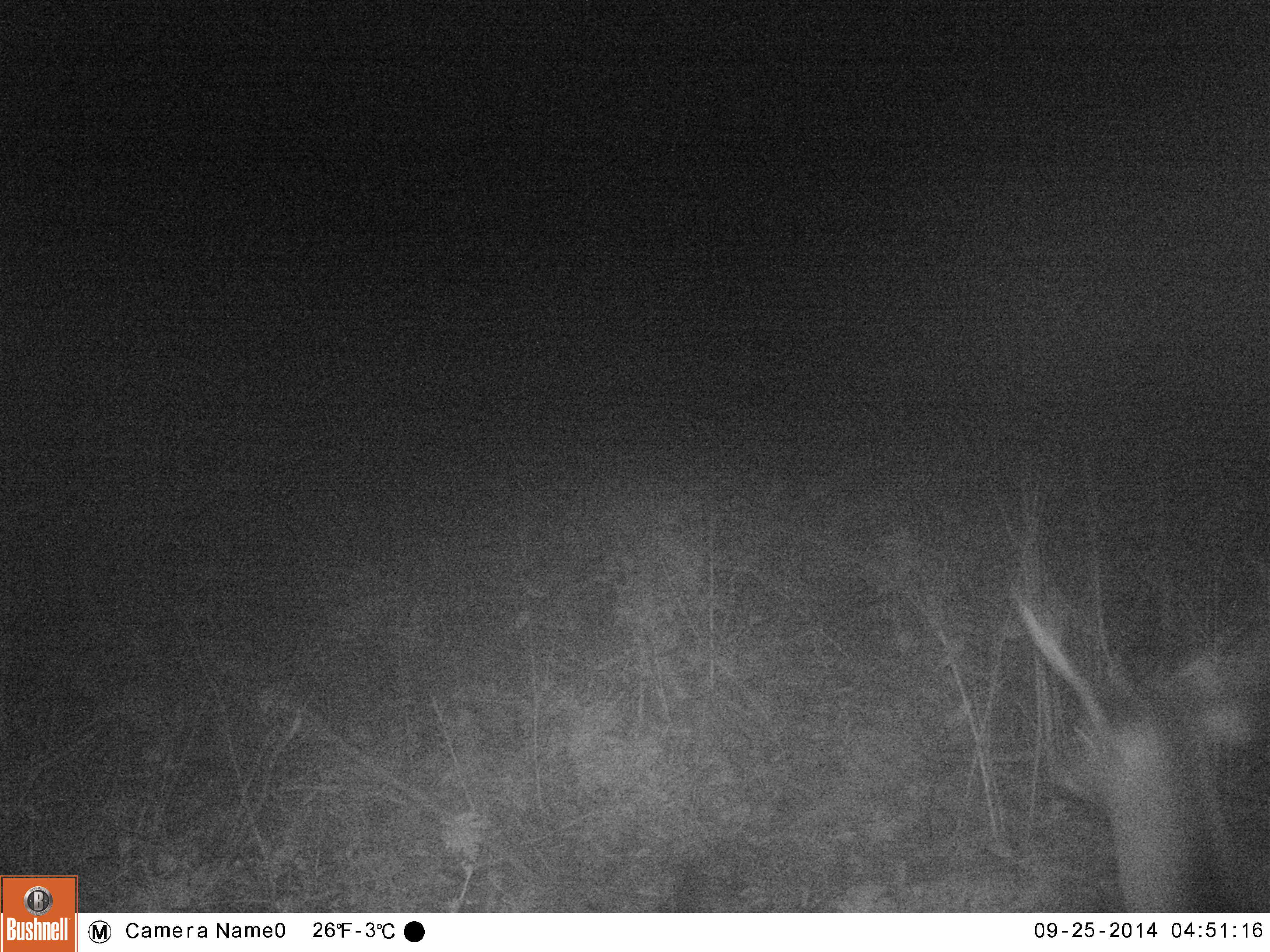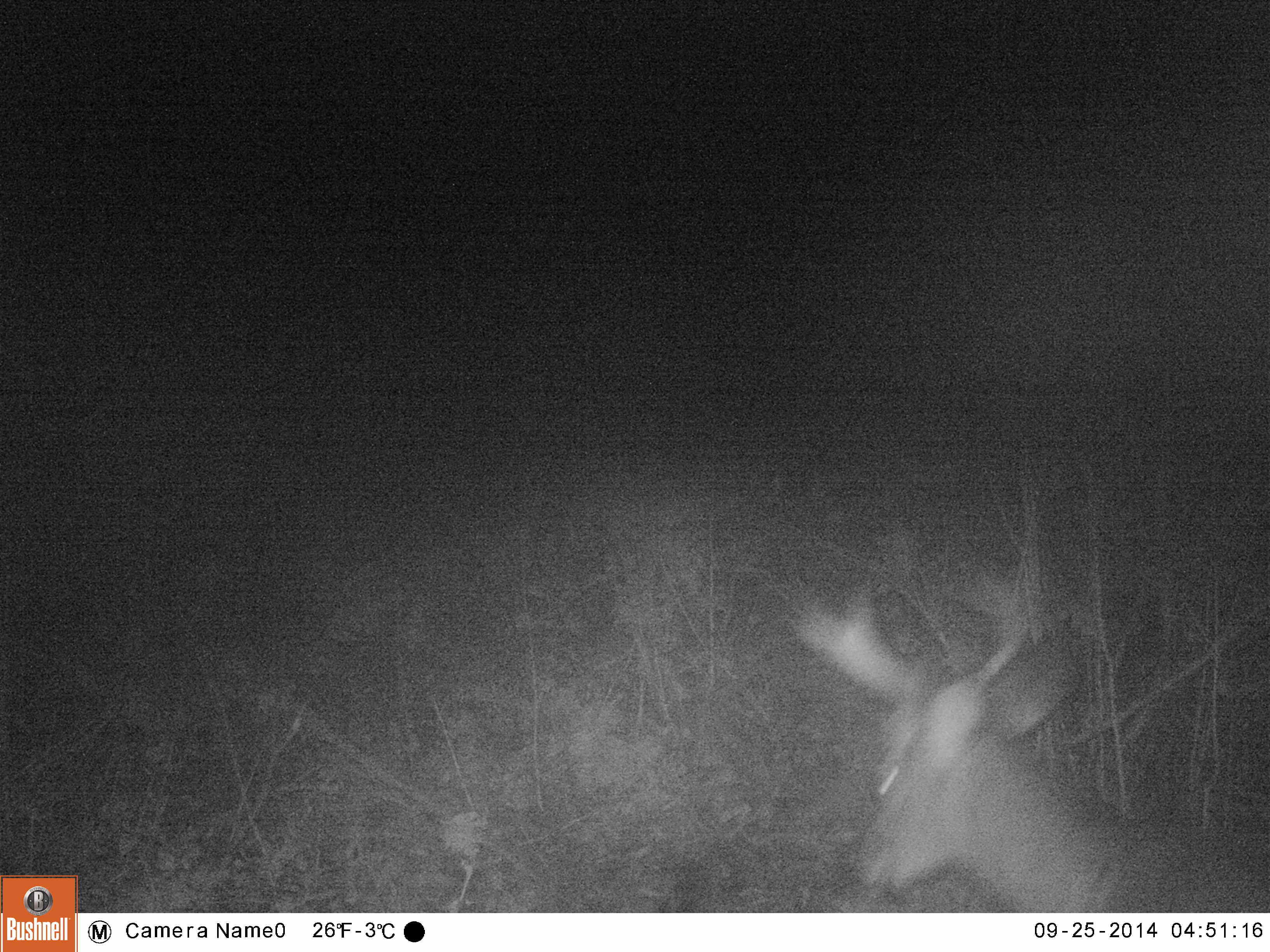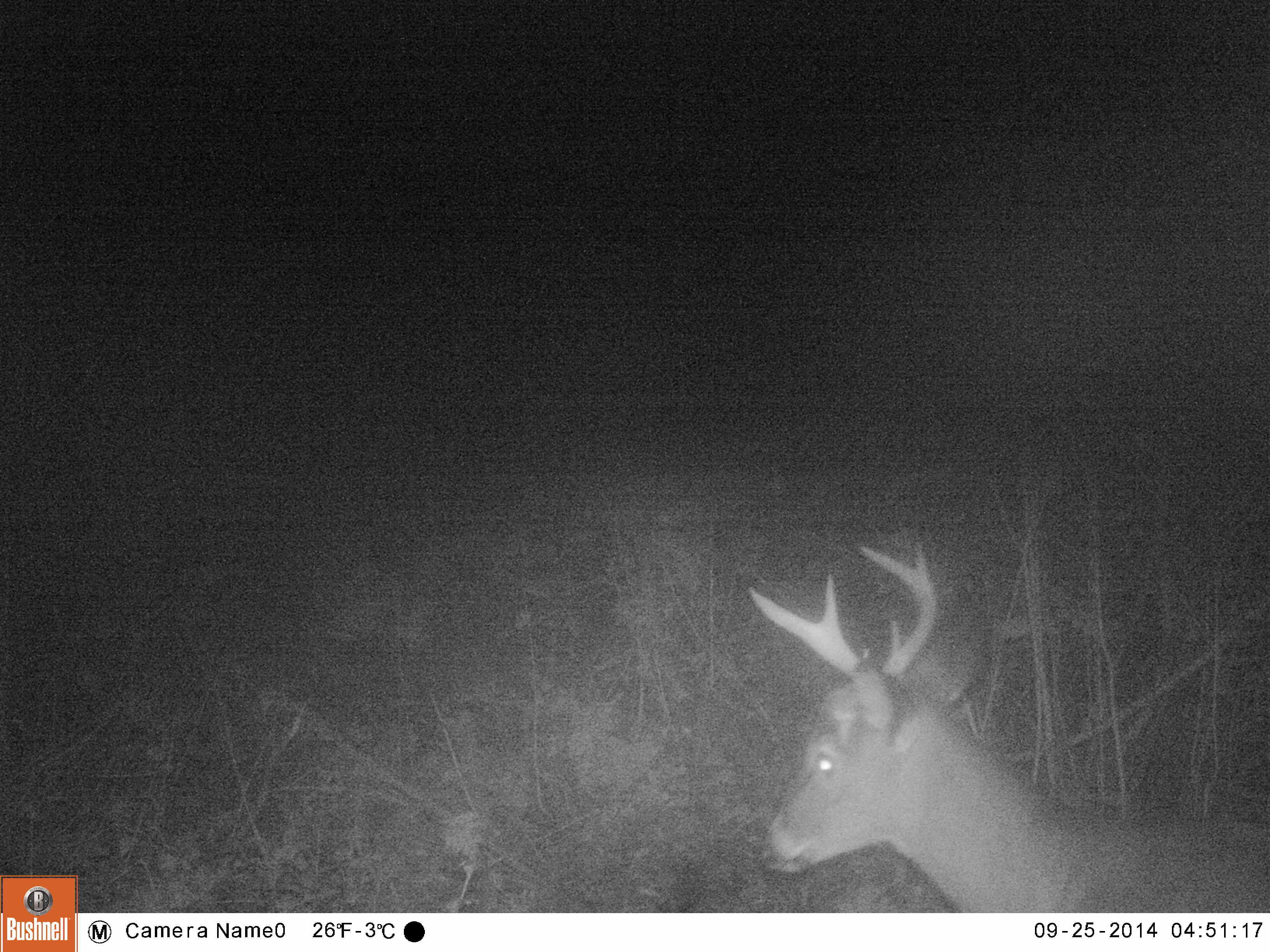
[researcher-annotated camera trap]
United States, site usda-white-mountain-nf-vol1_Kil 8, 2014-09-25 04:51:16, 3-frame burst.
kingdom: Animalia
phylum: Chordata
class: Mammalia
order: Artiodactyla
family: Cervidae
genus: Odocoileus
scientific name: Odocoileus virginianus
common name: white-tailed deer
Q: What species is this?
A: White-tailed deer (Odocoileus virginianus).